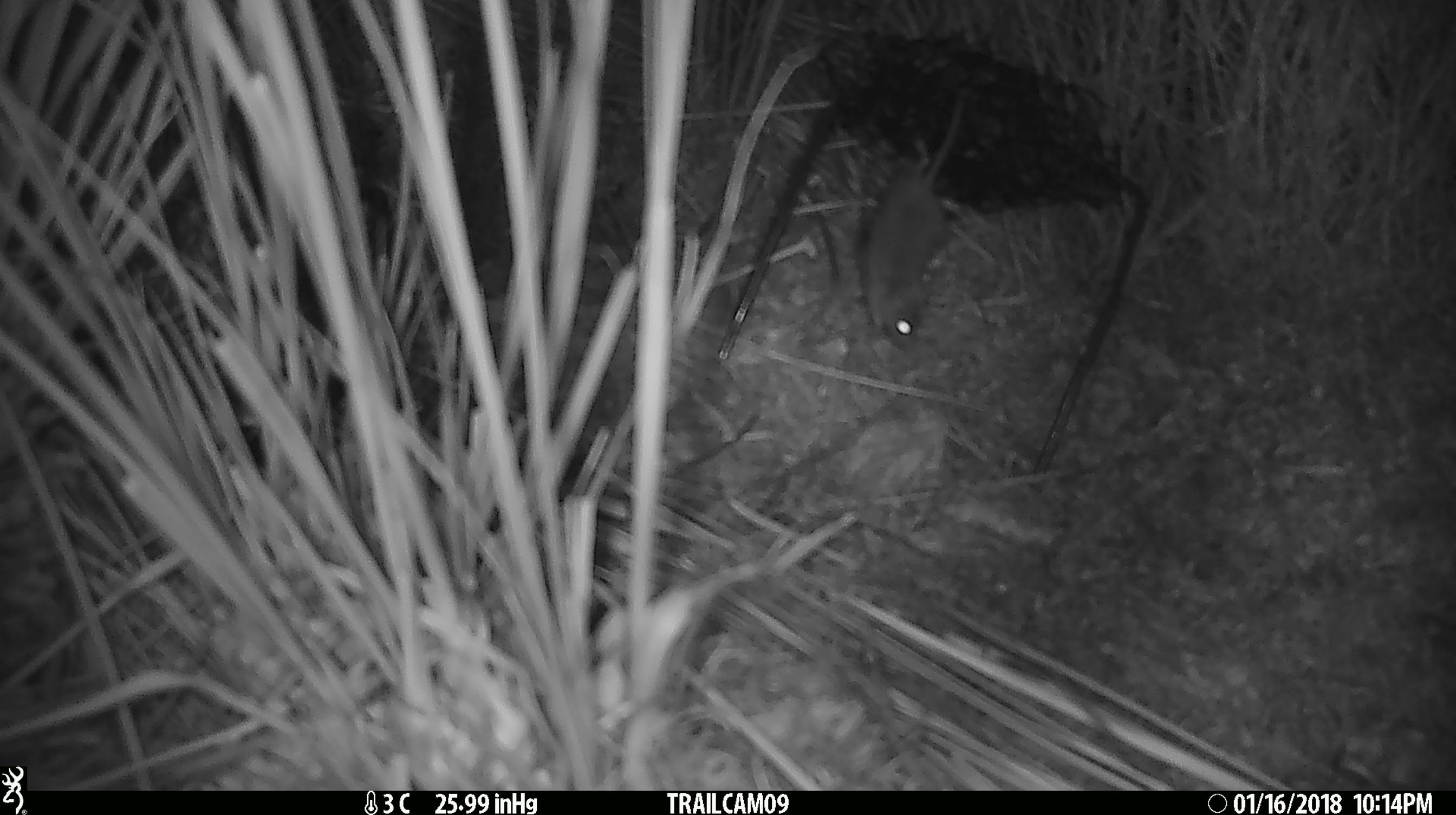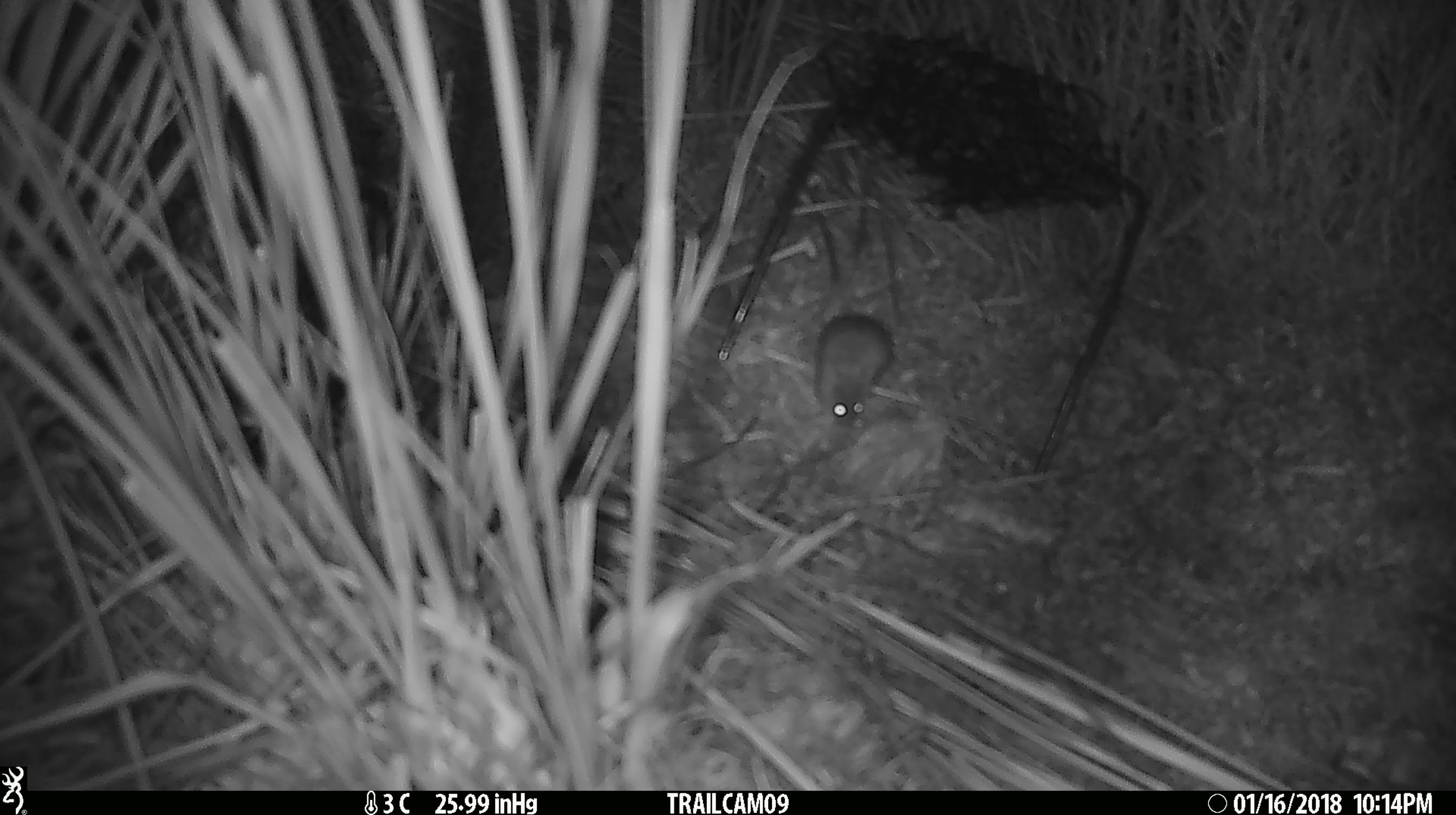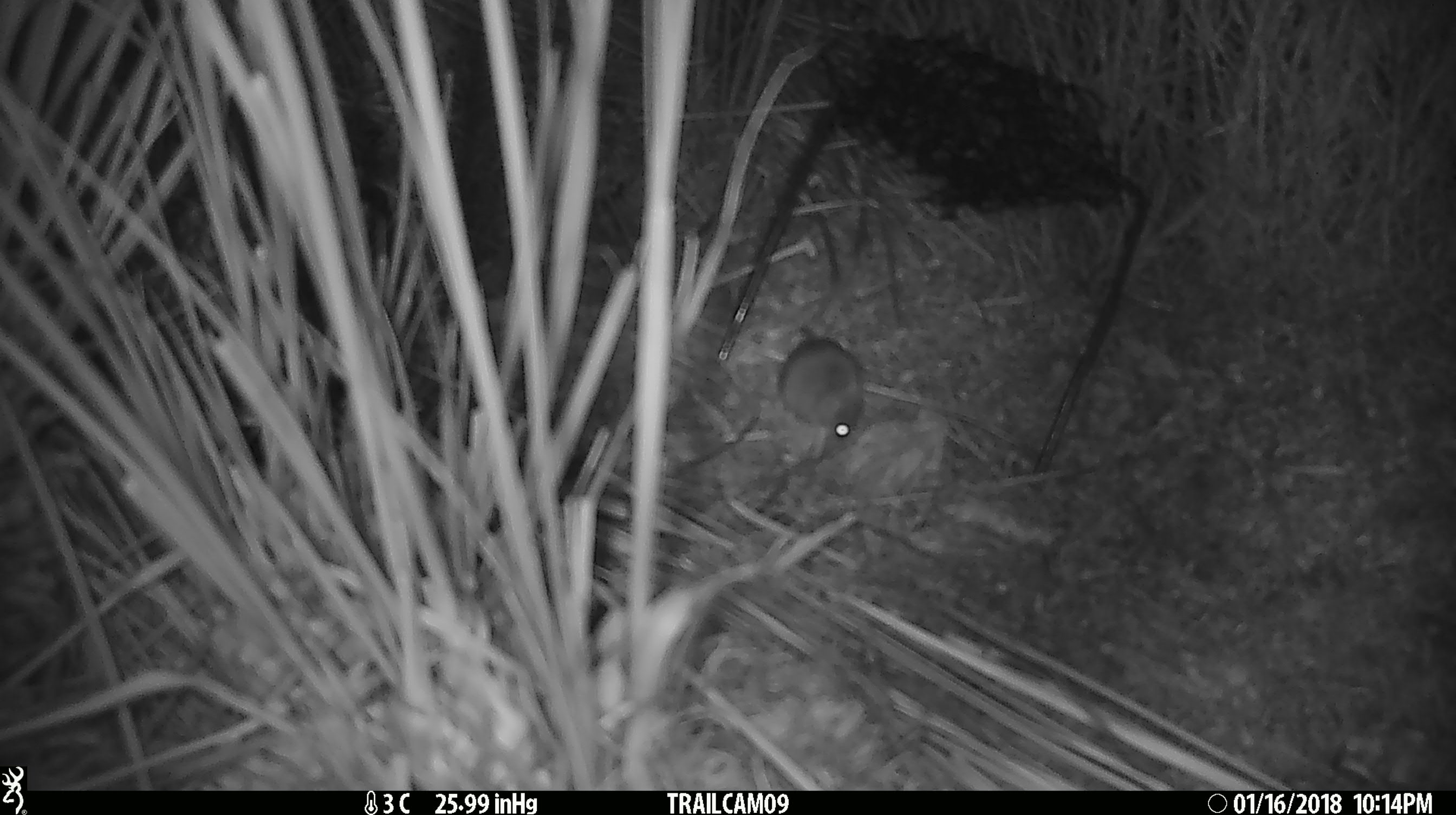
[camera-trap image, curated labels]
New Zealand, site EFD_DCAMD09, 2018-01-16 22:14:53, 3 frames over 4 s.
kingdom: Animalia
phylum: Chordata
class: Mammalia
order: Rodentia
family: Muridae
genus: Mus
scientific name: Mus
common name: mouse